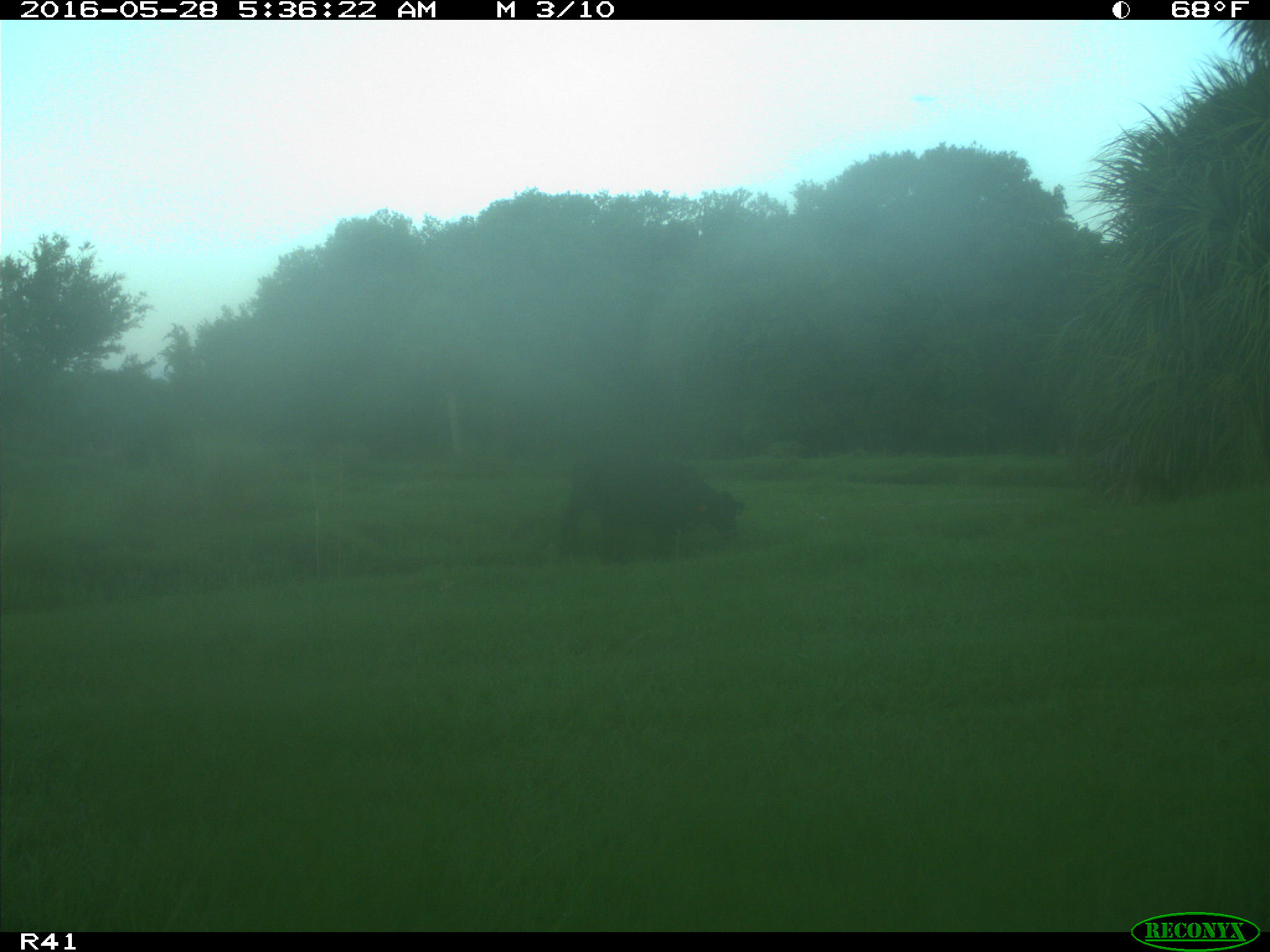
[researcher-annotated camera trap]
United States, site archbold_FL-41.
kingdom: Animalia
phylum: Chordata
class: Mammalia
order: Artiodactyla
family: Bovidae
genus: Bos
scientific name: Bos taurus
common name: domestic cow